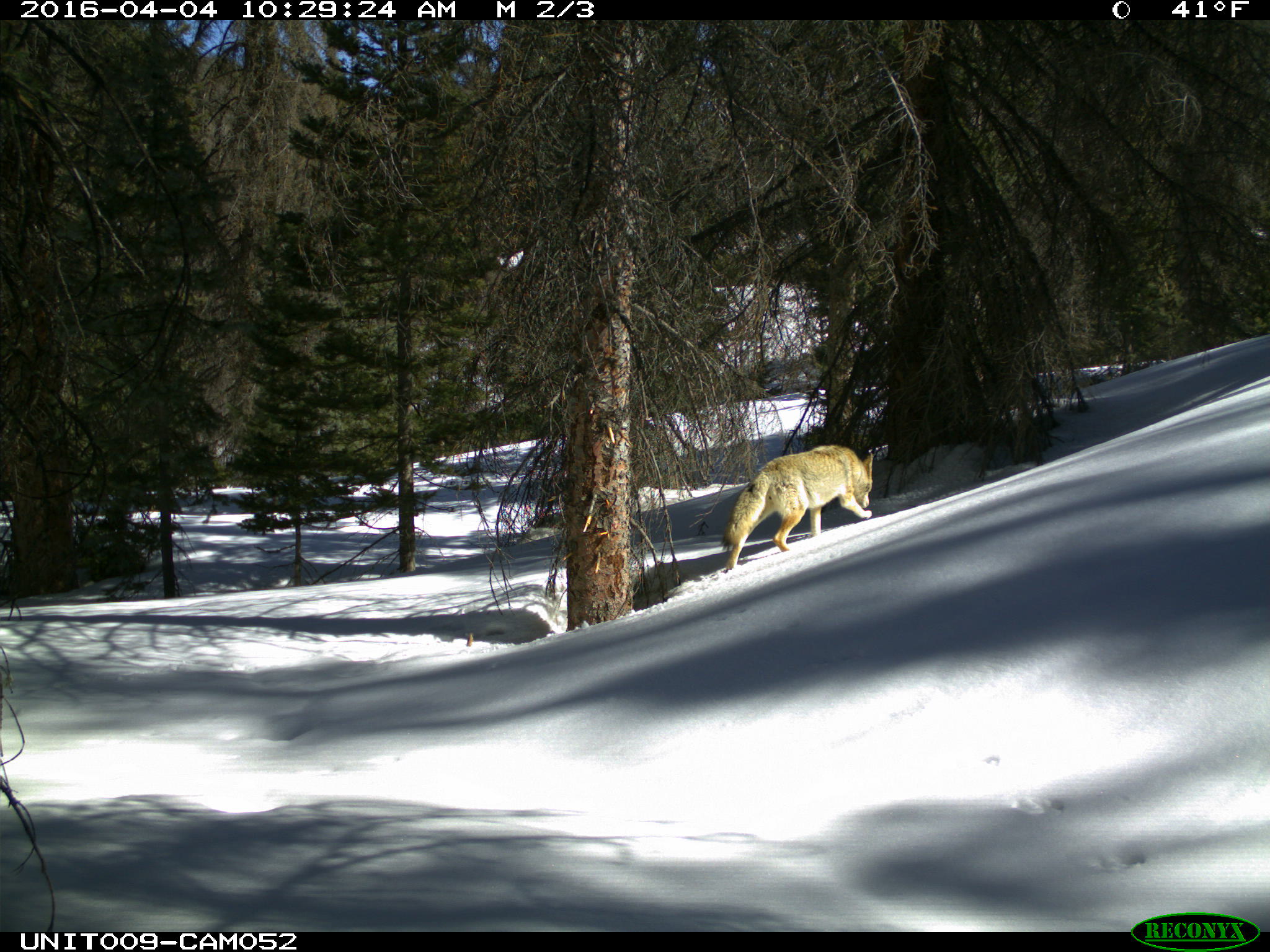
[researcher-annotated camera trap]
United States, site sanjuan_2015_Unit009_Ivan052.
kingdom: Animalia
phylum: Chordata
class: Mammalia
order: Carnivora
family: Canidae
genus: Canis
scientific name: Canis latrans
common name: coyote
Canis latrans (coyote).